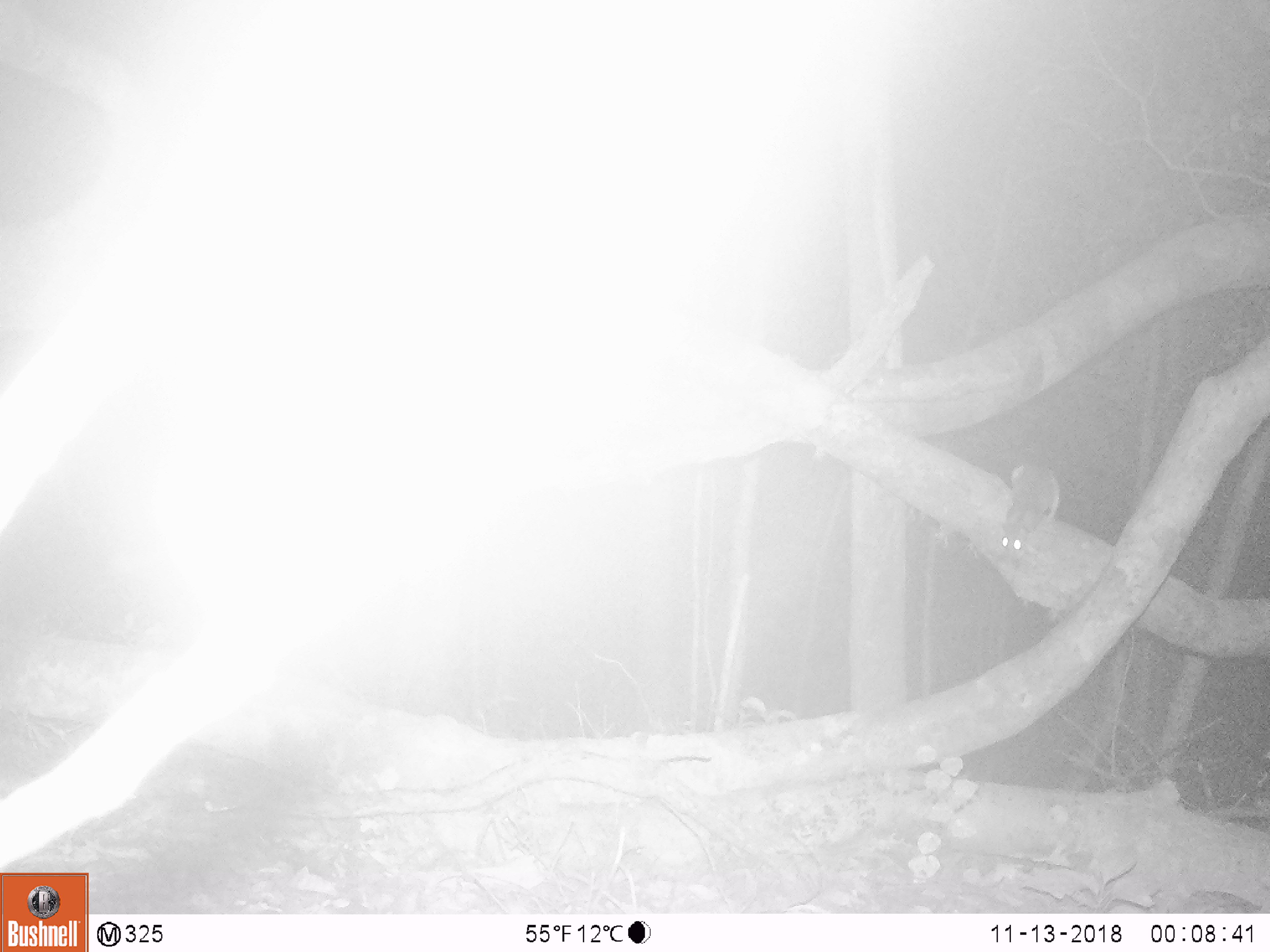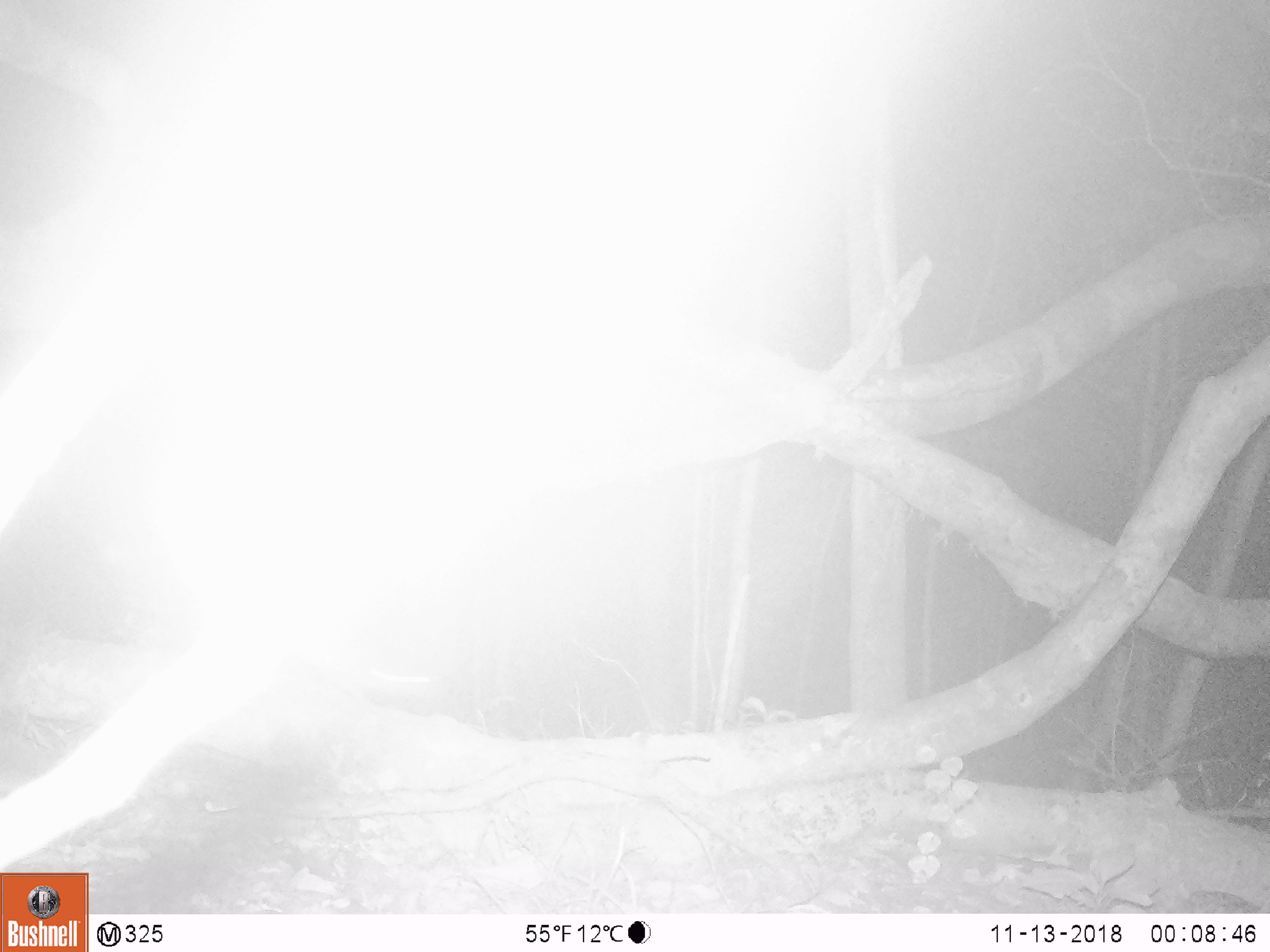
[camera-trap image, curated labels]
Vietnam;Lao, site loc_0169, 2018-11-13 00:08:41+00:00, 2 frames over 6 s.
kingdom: Animalia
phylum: Chordata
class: Mammalia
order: Rodentia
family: Muridae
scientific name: Muridae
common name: old-world mice and rats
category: unidentified murid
Unidentified murid (old-world mice and rats) (Muridae). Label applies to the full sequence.